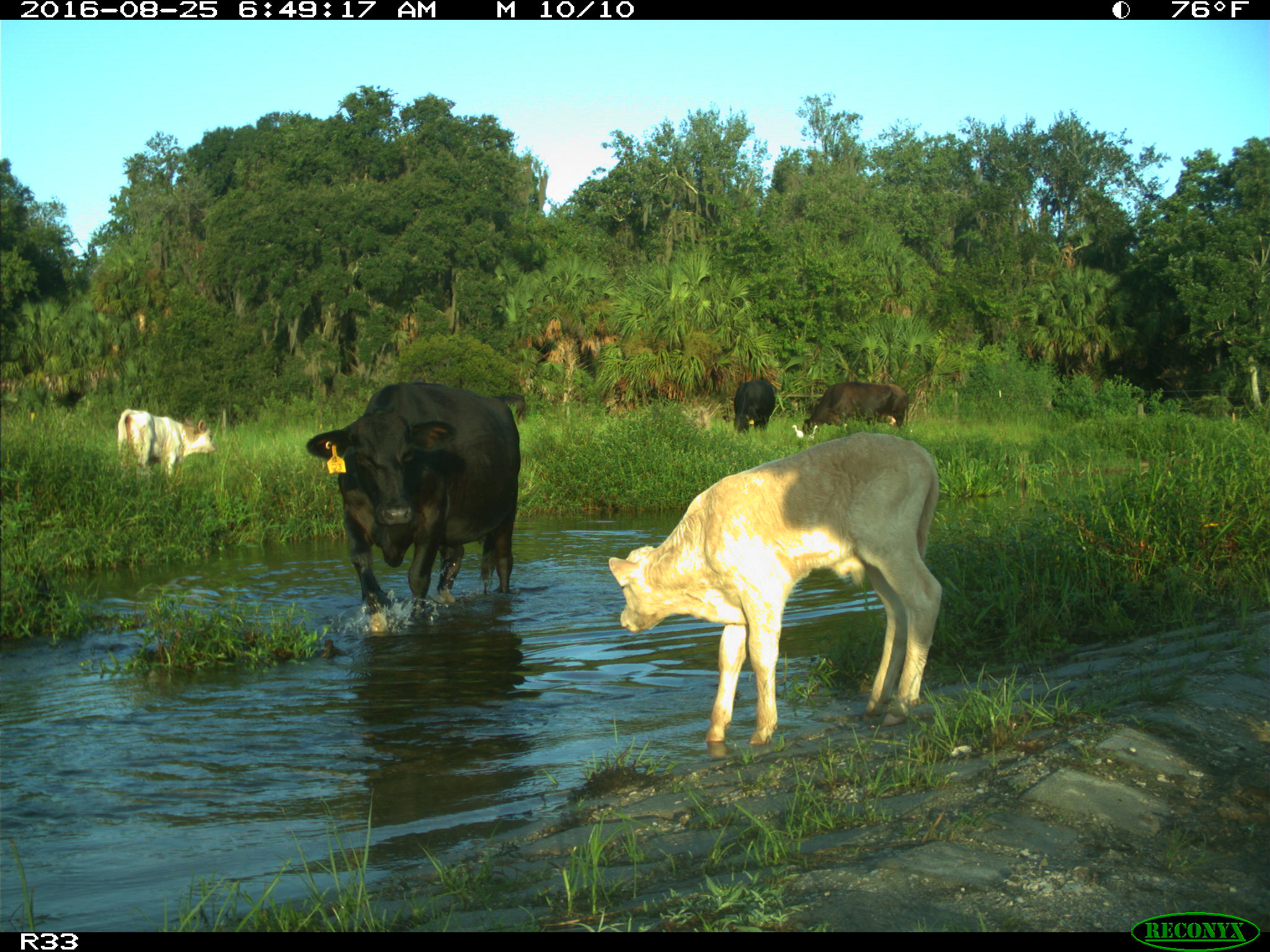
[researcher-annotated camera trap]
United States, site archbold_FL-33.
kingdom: Animalia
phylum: Chordata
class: Mammalia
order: Artiodactyla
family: Bovidae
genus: Bos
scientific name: Bos taurus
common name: domestic cow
Bos taurus (domestic cow).